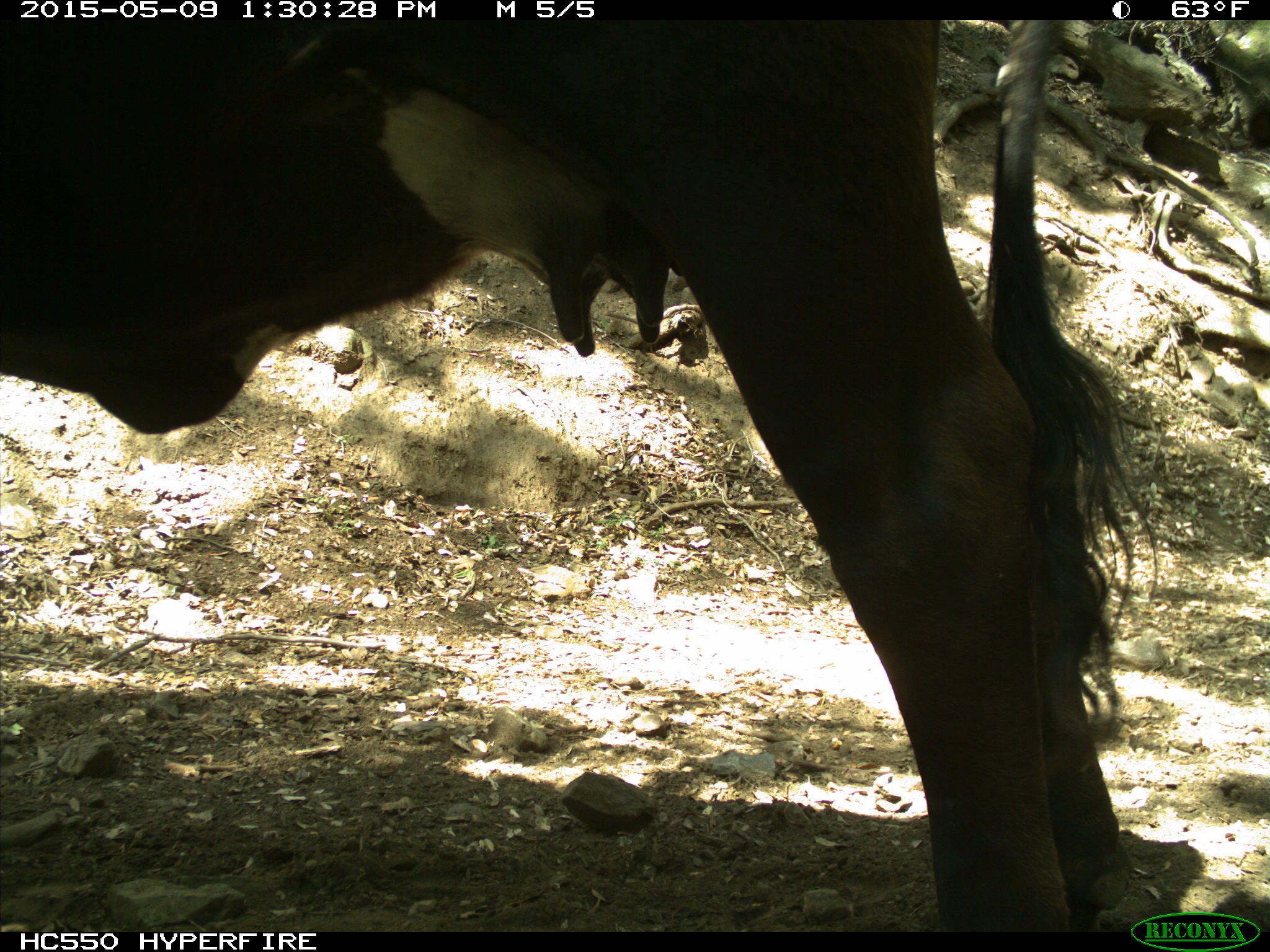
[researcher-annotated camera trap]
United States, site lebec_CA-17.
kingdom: Animalia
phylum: Chordata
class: Mammalia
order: Artiodactyla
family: Bovidae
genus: Bos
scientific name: Bos taurus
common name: domestic cow